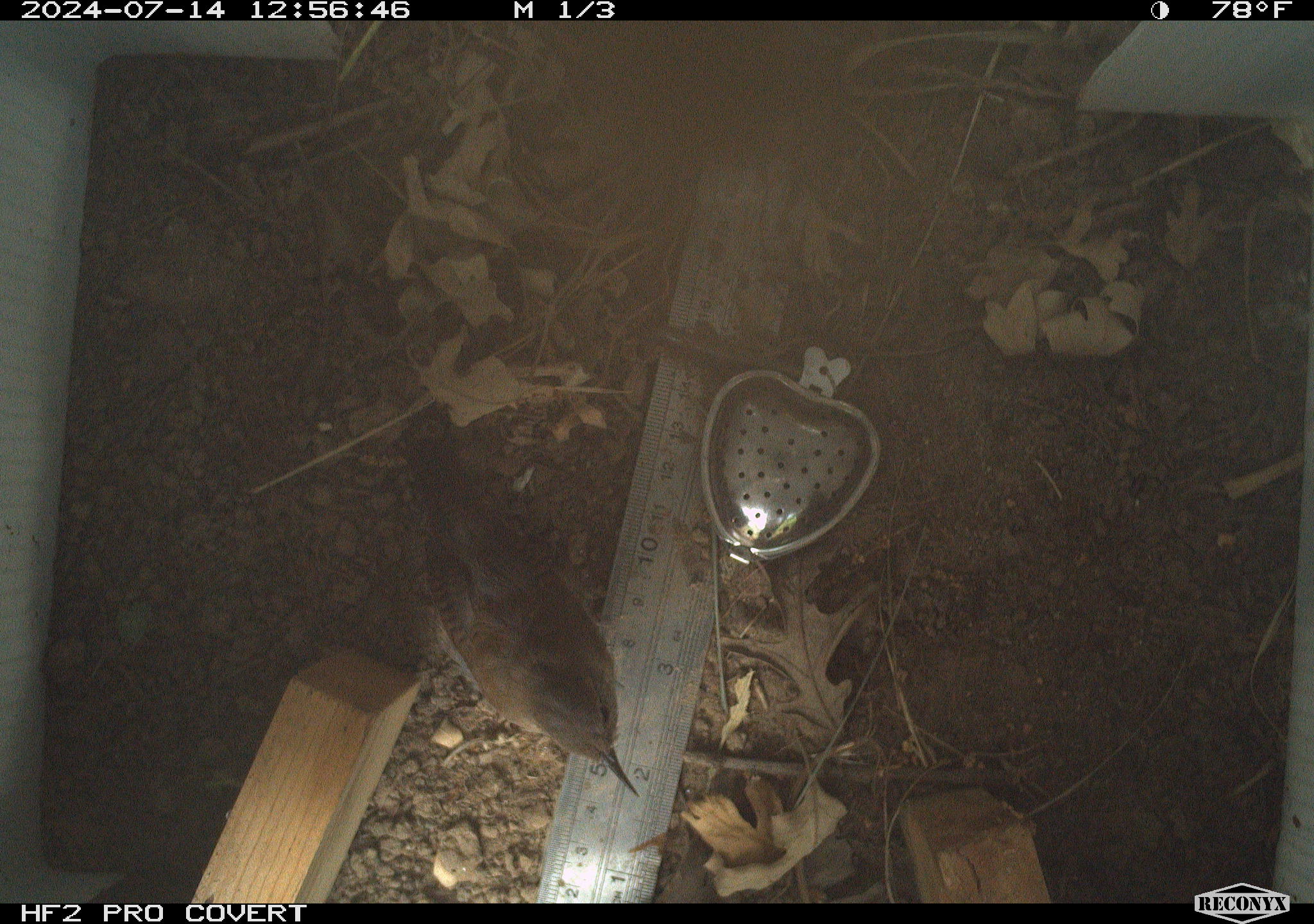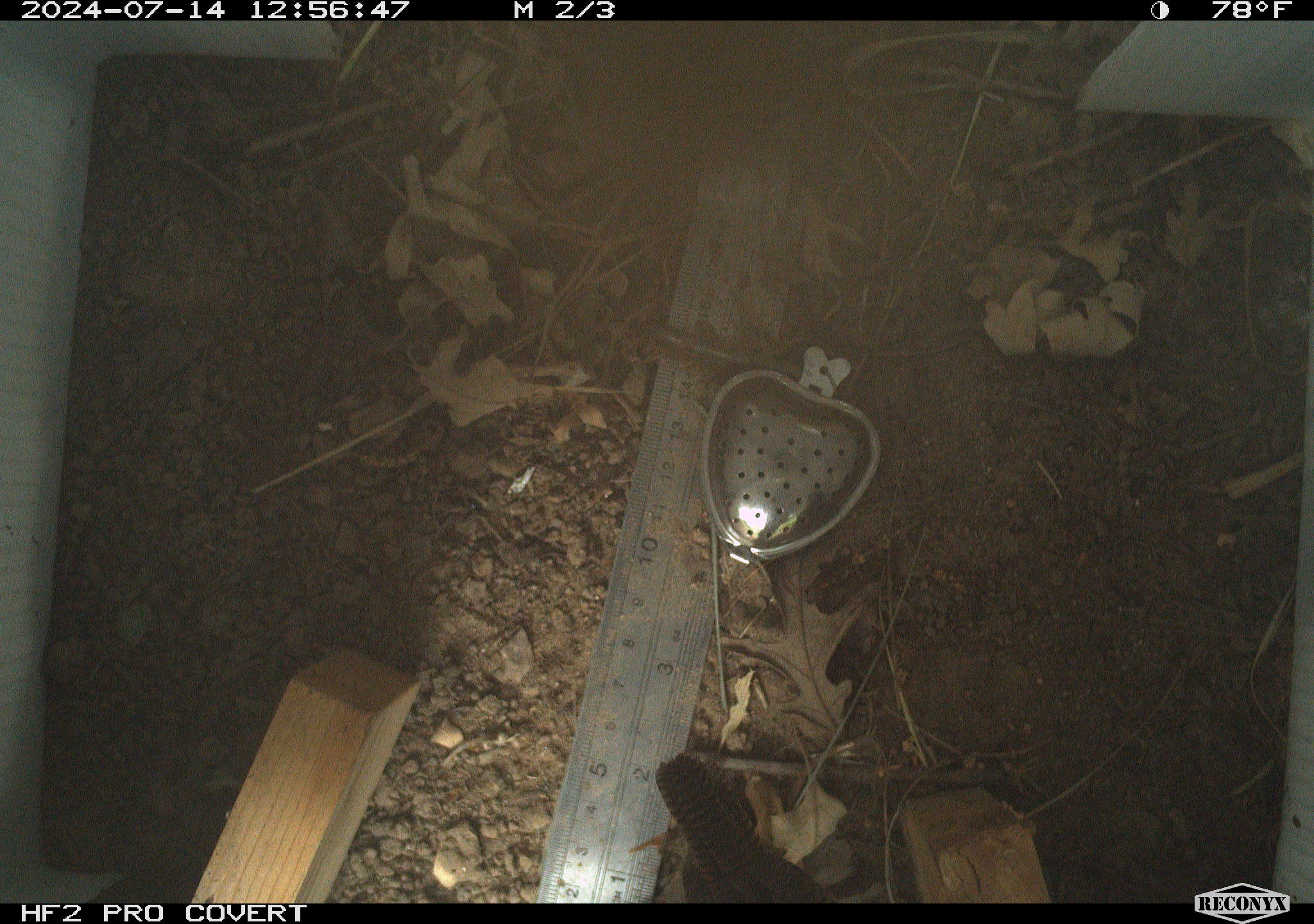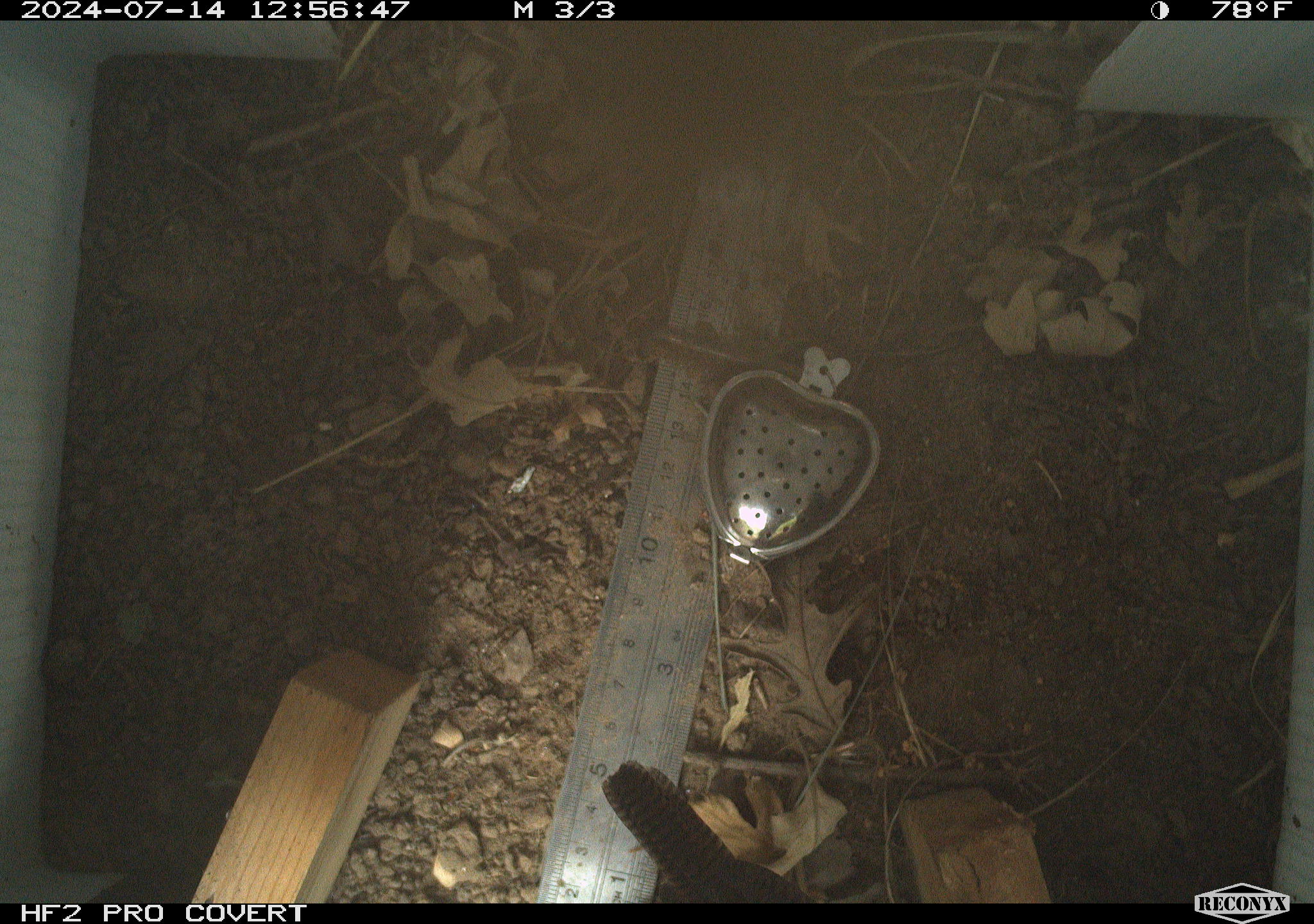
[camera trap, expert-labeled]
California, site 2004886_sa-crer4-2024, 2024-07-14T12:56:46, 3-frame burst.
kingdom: Animalia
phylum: Chordata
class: Aves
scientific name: Aves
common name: bird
Bird (Aves).